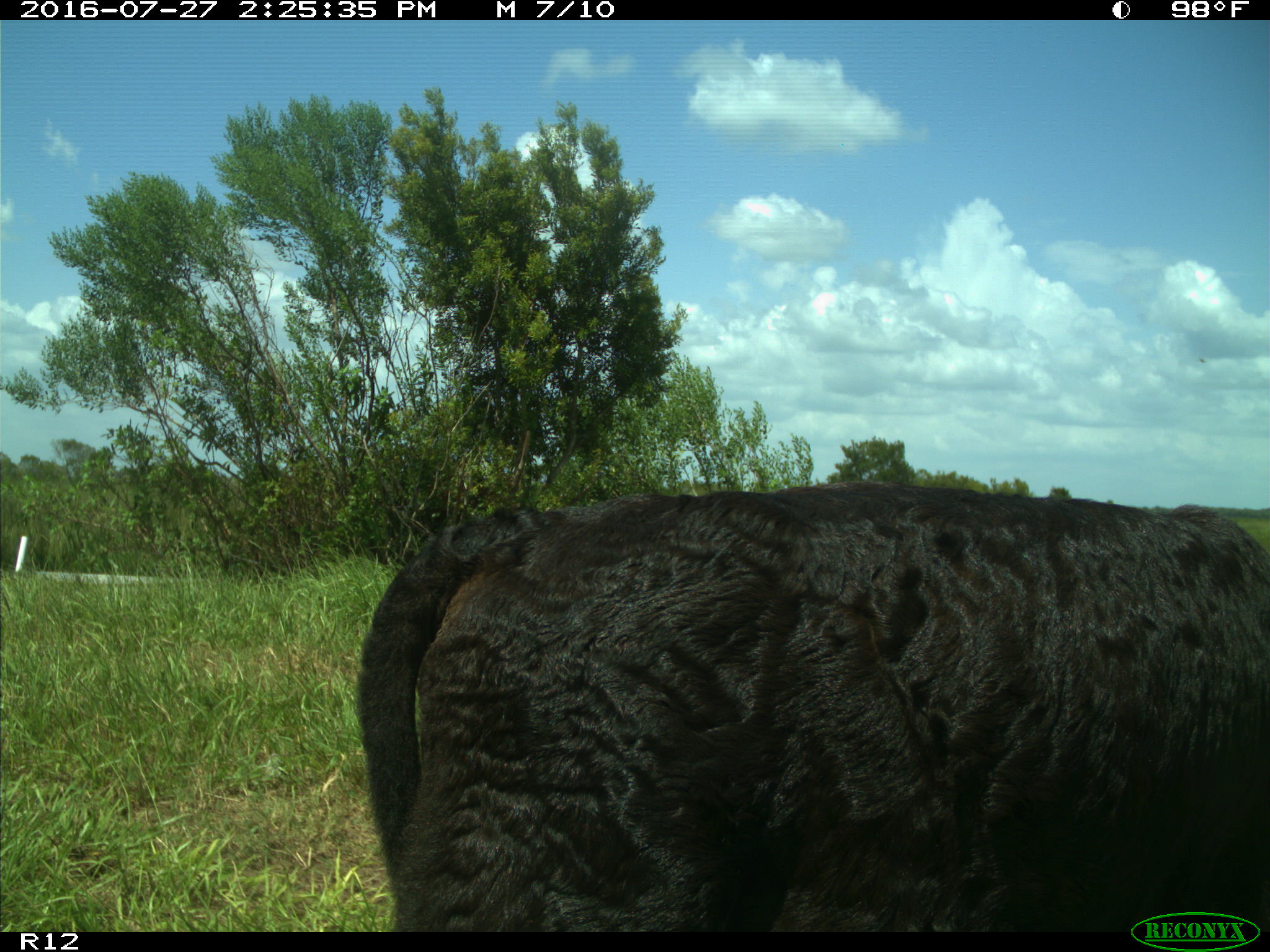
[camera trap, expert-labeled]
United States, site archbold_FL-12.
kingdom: Animalia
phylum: Chordata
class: Mammalia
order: Artiodactyla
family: Bovidae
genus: Bos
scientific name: Bos taurus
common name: domestic cow